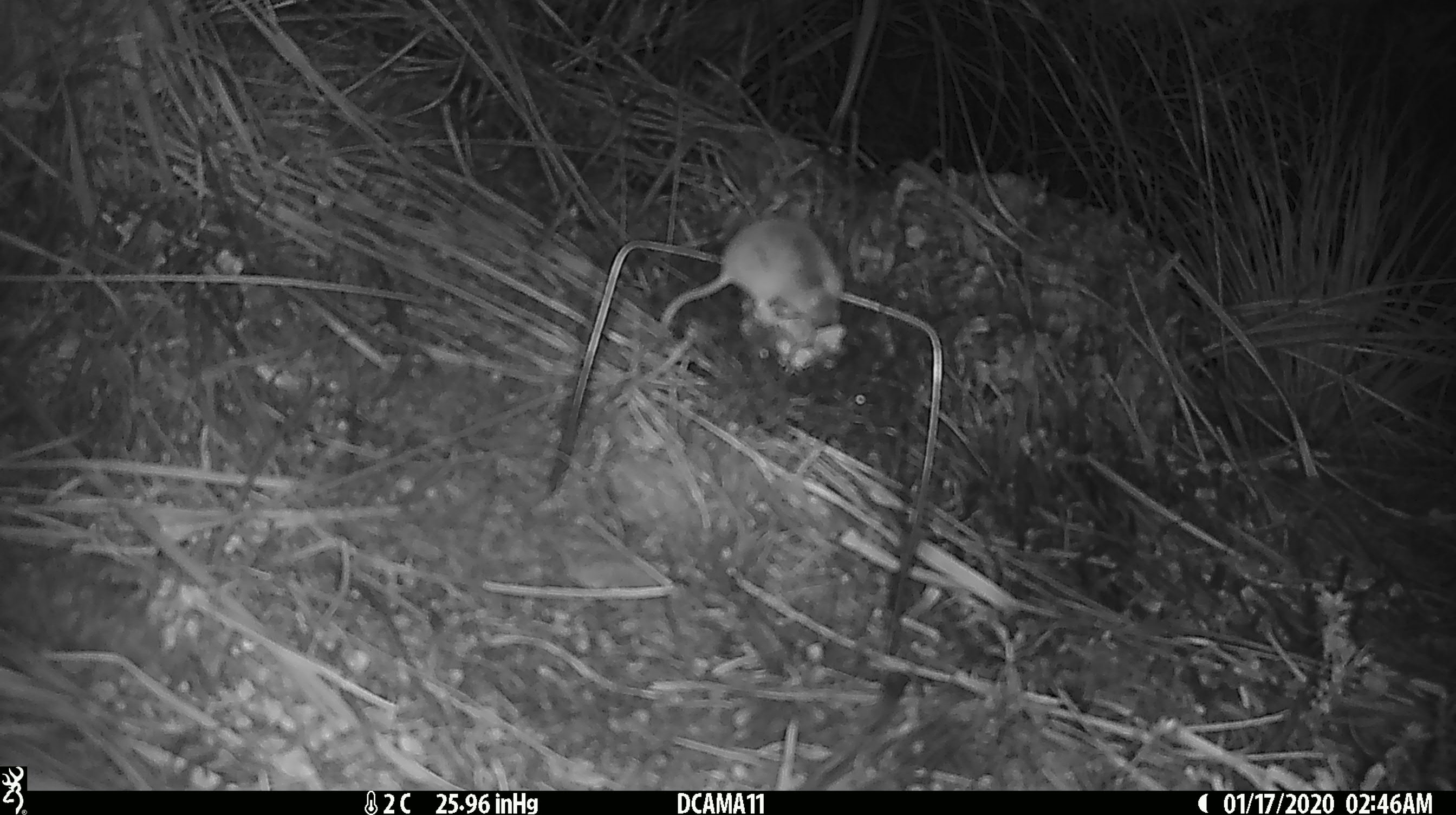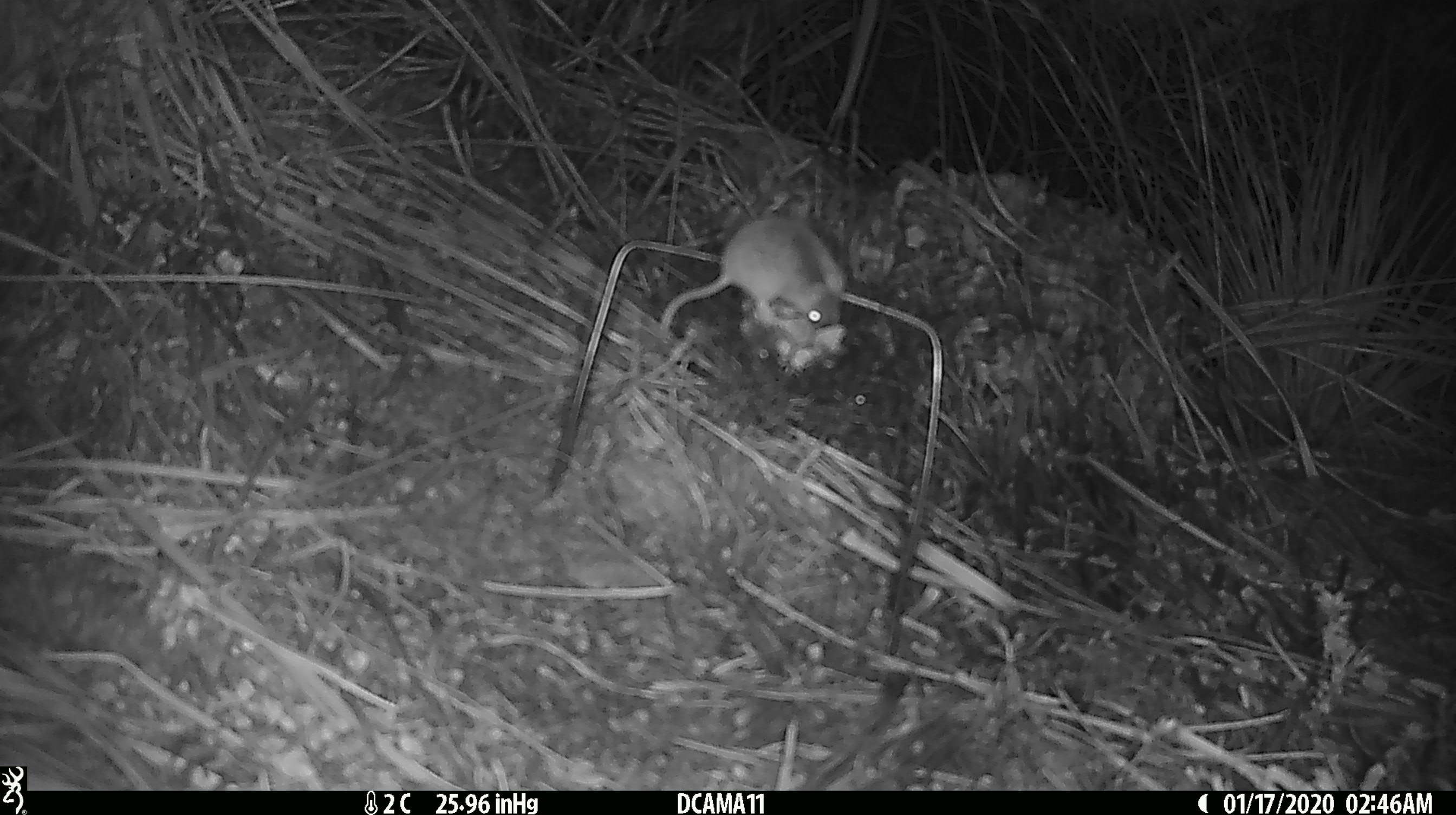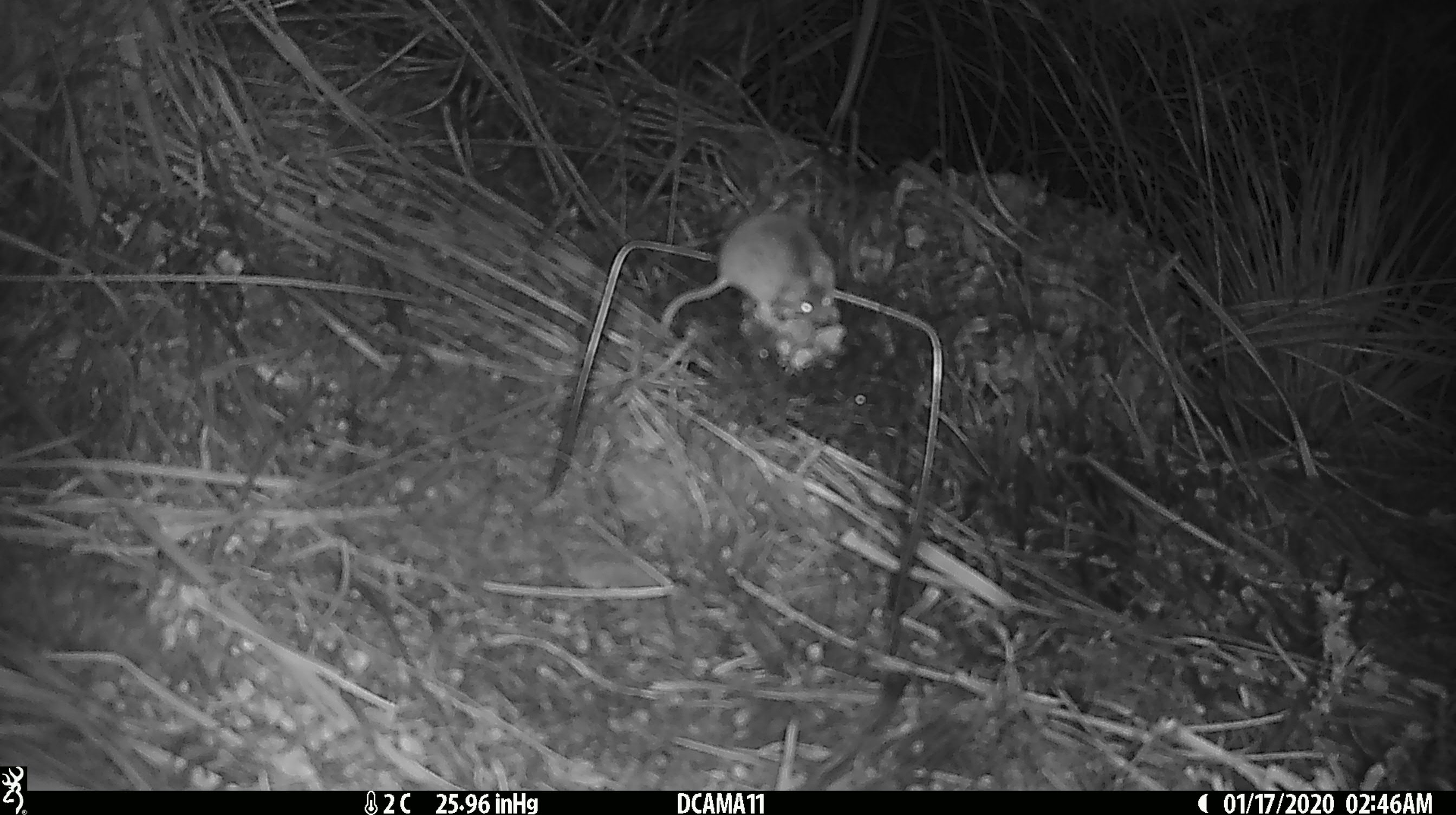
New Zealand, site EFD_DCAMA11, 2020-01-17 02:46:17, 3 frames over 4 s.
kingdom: Animalia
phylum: Chordata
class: Mammalia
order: Rodentia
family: Muridae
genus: Mus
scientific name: Mus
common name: mouse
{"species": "mouse (Mus)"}